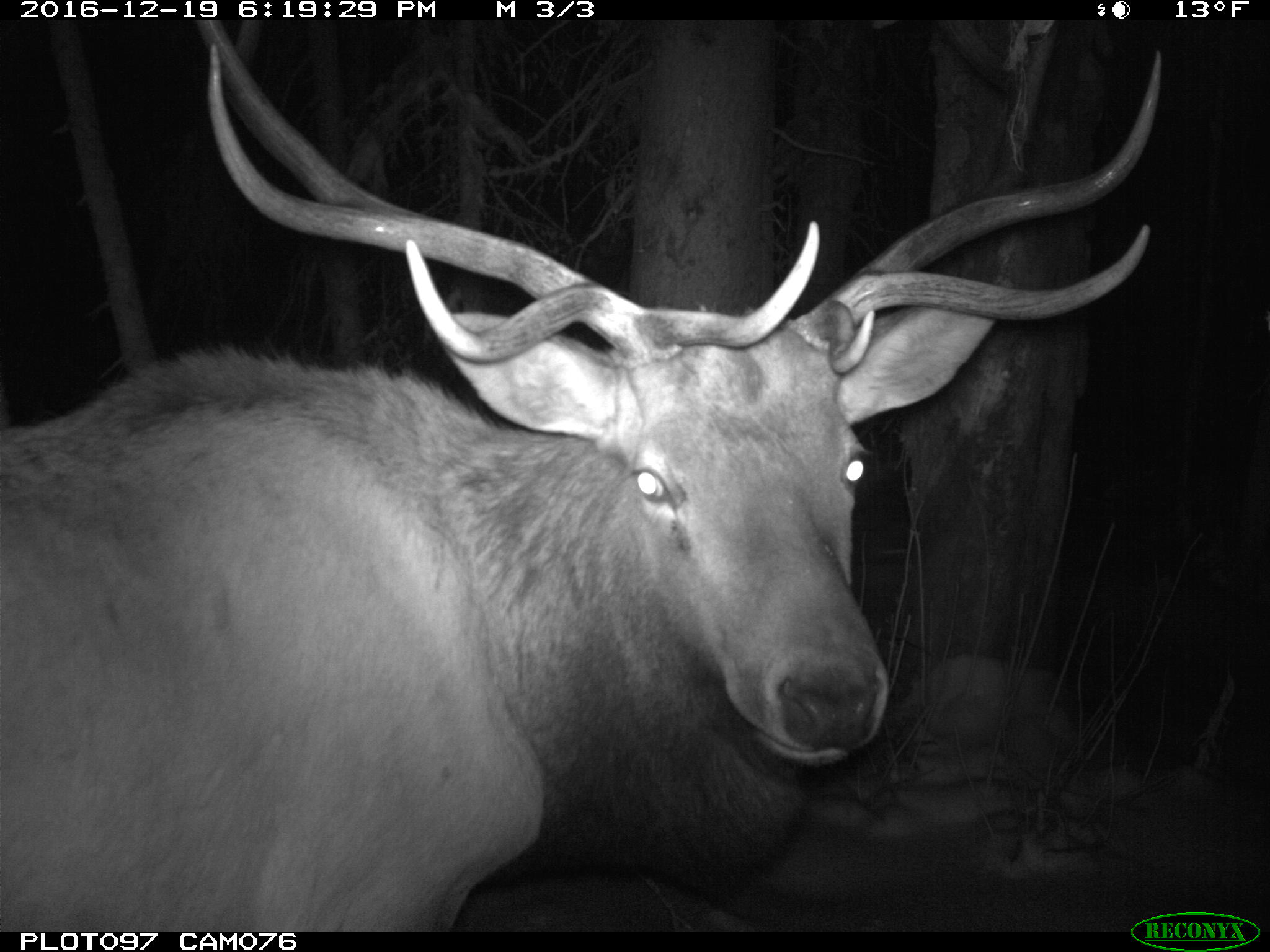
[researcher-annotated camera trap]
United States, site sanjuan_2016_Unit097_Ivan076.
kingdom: Animalia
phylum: Chordata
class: Mammalia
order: Artiodactyla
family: Cervidae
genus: Cervus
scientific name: Cervus elaphus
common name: red deer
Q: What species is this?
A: Cervus elaphus (red deer).